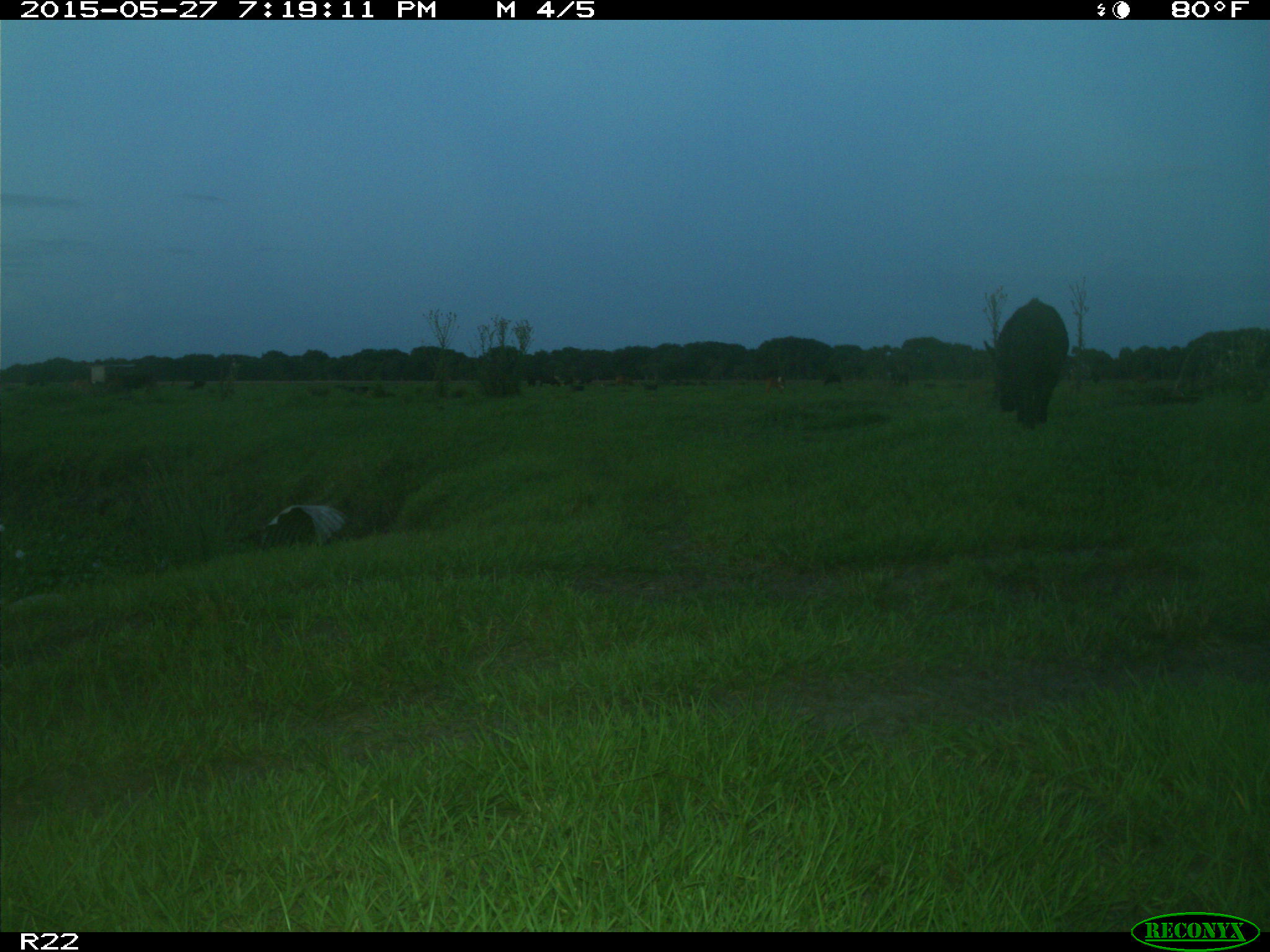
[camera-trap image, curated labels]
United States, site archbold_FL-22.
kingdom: Animalia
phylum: Chordata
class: Mammalia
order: Artiodactyla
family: Bovidae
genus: Bos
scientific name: Bos taurus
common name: domestic cow